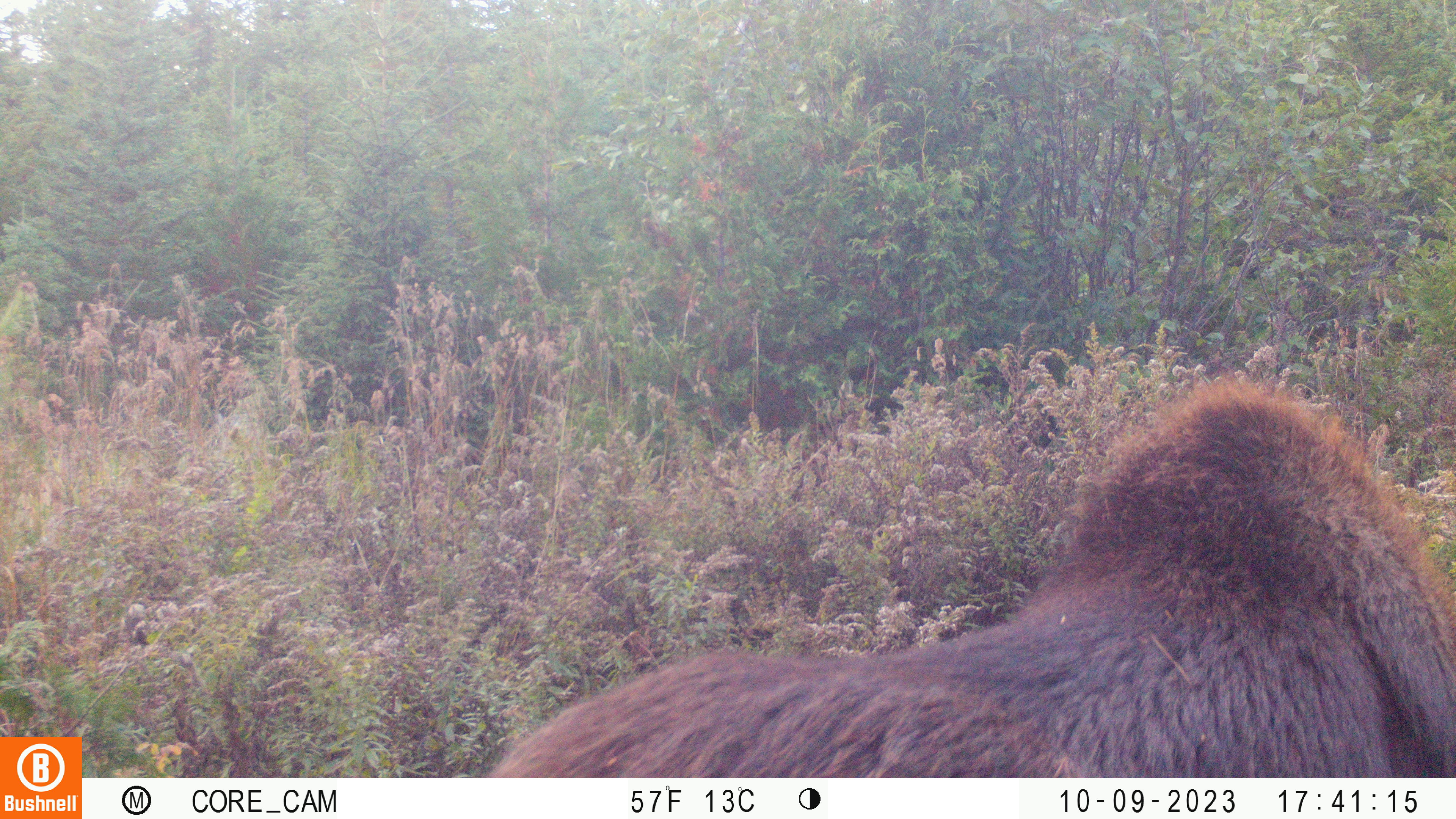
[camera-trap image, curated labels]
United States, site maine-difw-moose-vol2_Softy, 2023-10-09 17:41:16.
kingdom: Animalia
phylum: Chordata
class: Mammalia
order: Artiodactyla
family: Cervidae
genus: Alces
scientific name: Alces alces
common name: moose